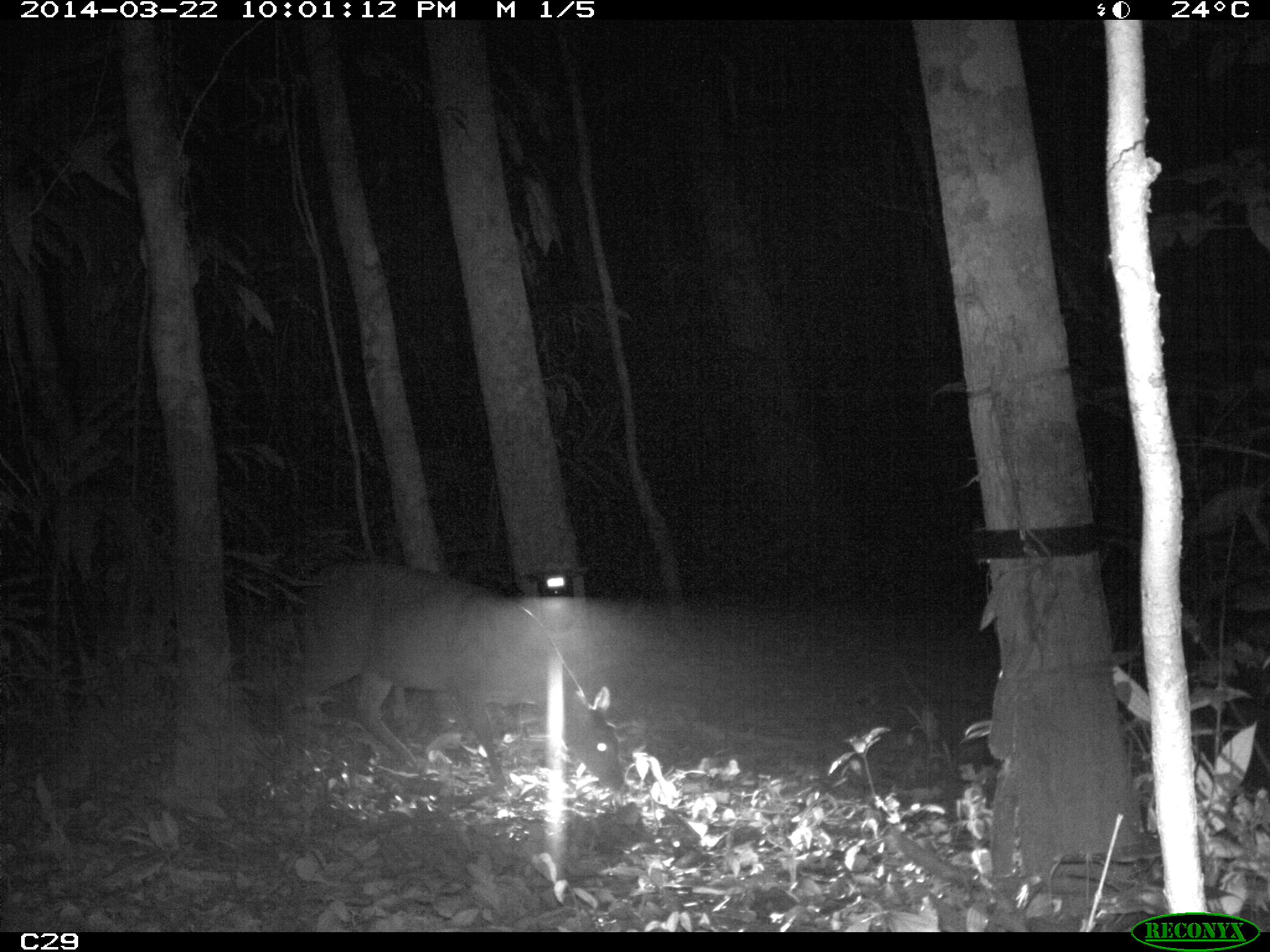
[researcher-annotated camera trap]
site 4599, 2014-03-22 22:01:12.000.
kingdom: Animalia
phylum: Chordata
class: Mammalia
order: Artiodactyla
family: Cervidae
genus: Mazama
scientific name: Mazama americana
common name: red brocket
Mazama americana (red brocket), count 1, age adult, sex female.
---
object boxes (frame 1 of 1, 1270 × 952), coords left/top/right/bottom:
mazama americana: 275/556/625/793